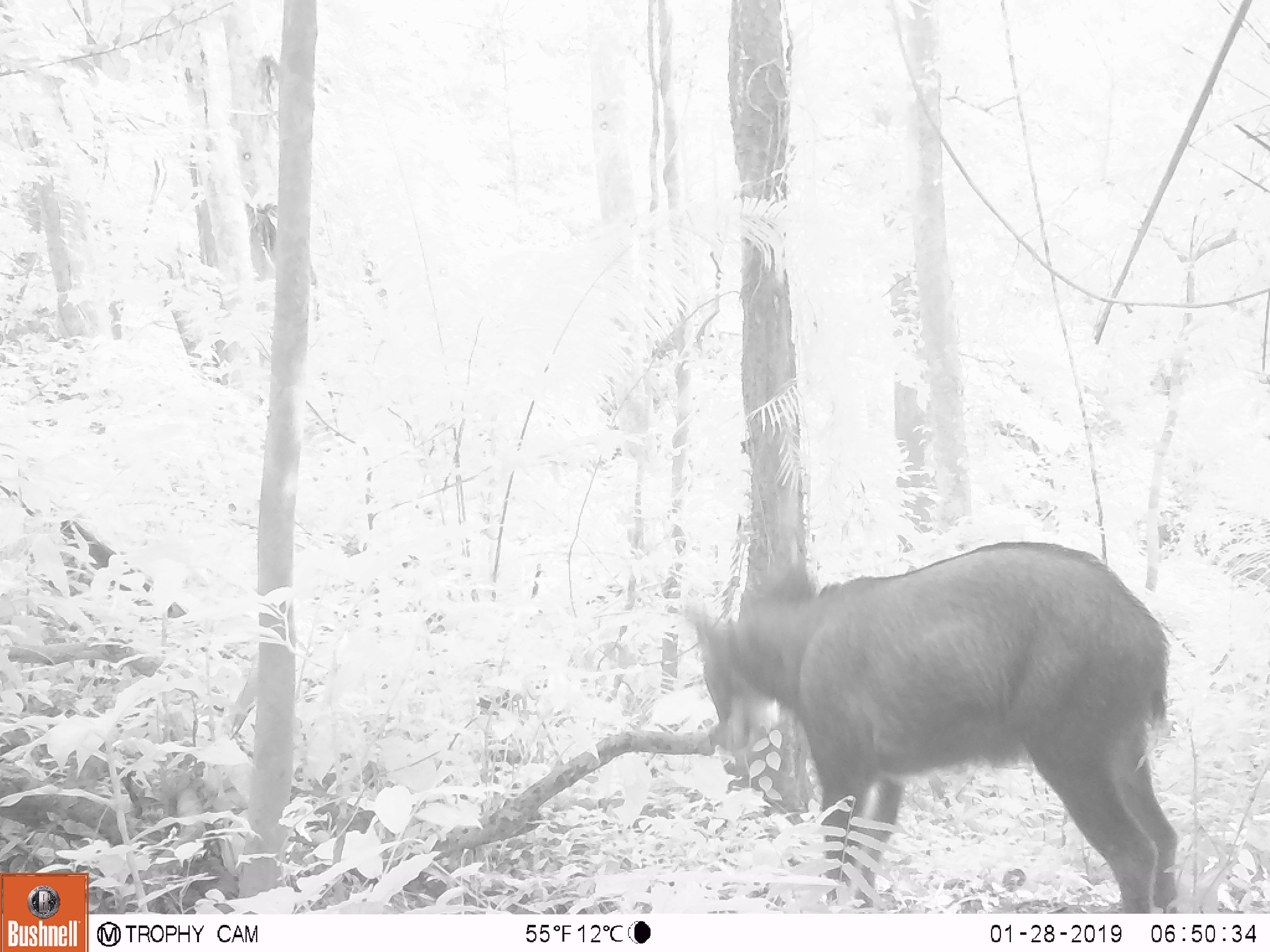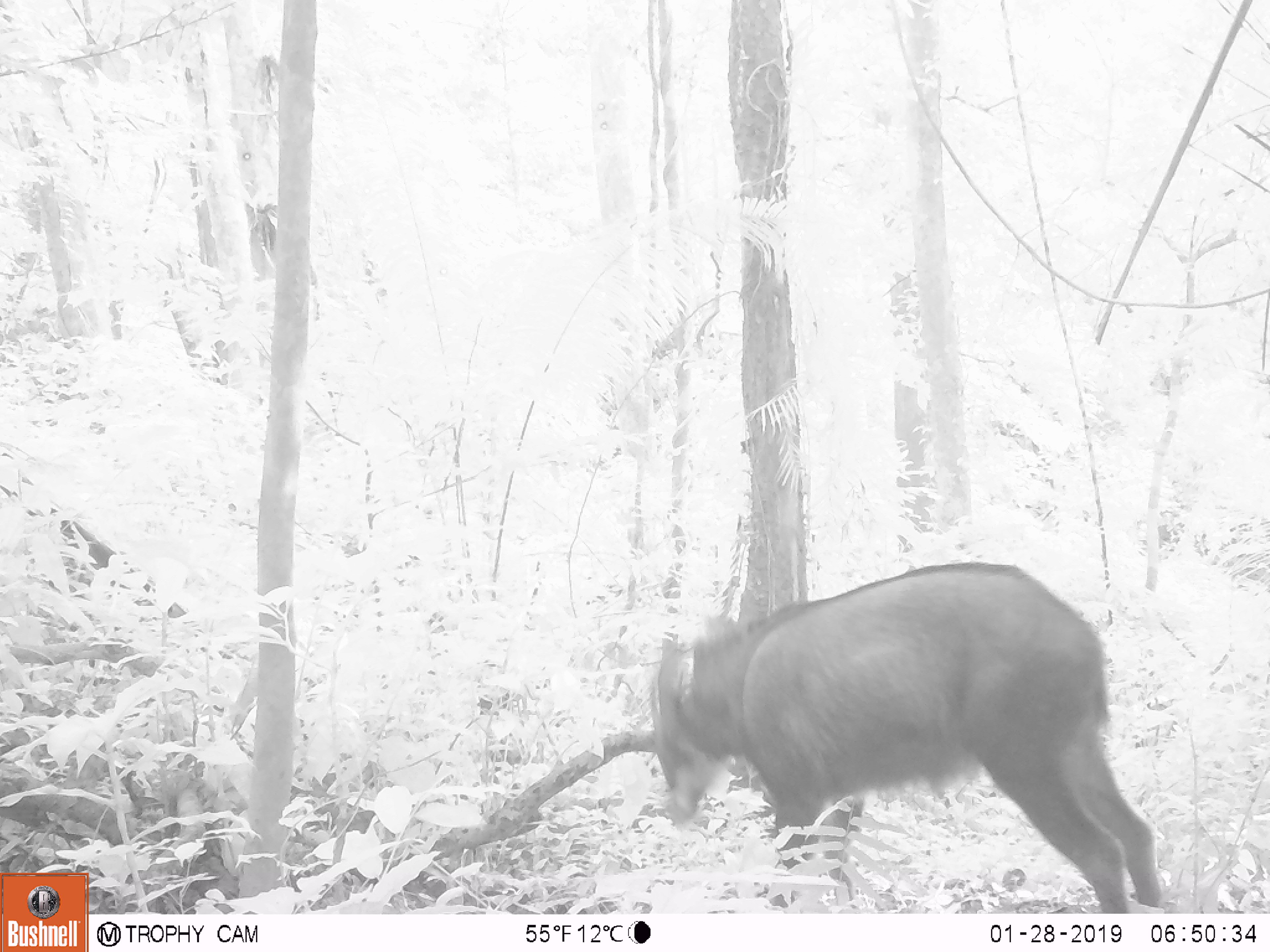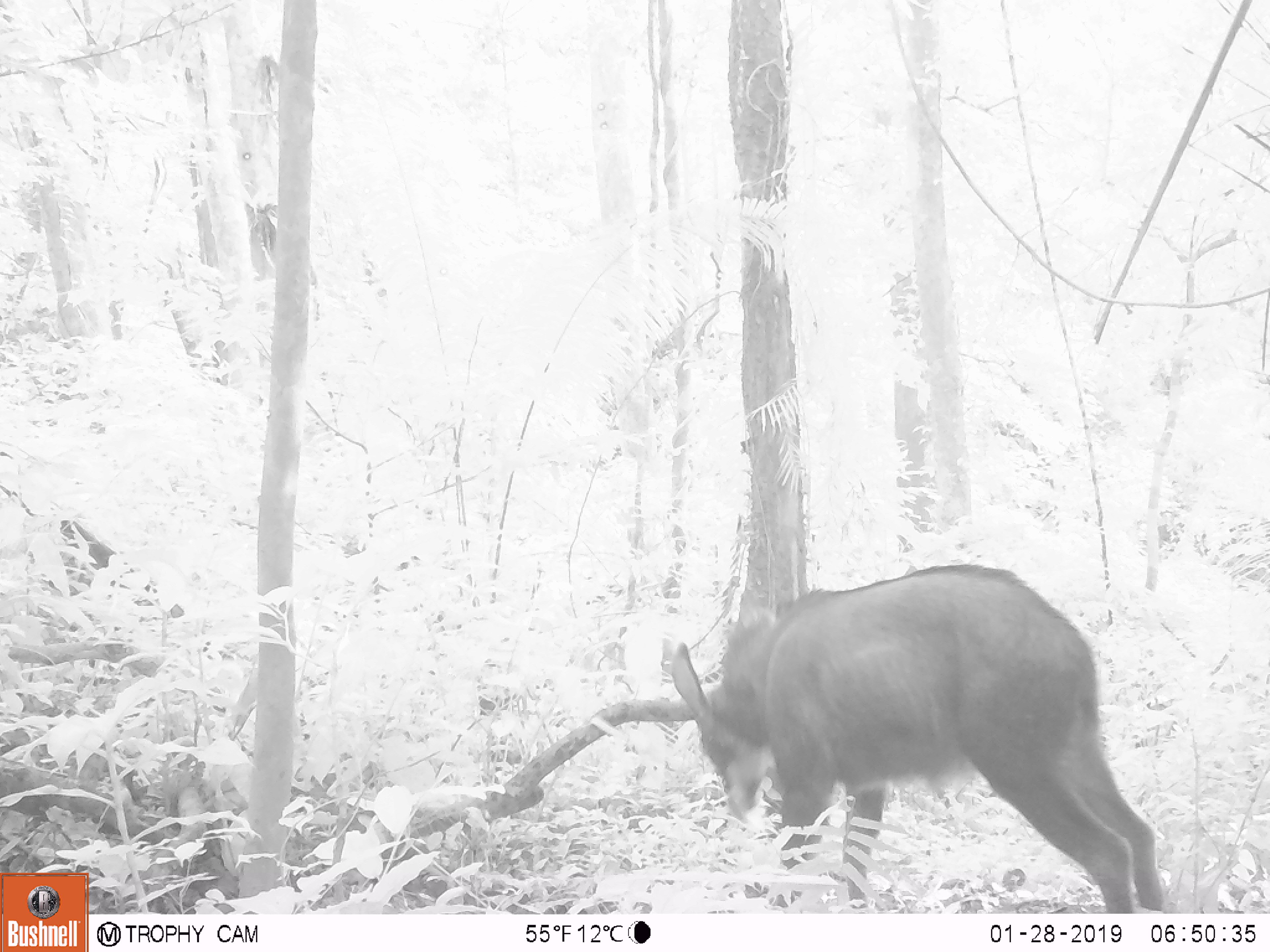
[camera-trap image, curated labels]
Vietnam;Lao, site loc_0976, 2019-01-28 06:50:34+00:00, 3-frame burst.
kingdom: Animalia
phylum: Chordata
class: Mammalia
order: Artiodactyla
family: Bovidae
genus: Capricornis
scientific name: Capricornis sumatraensis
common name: chinese serow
Chinese serow (Capricornis sumatraensis). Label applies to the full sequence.